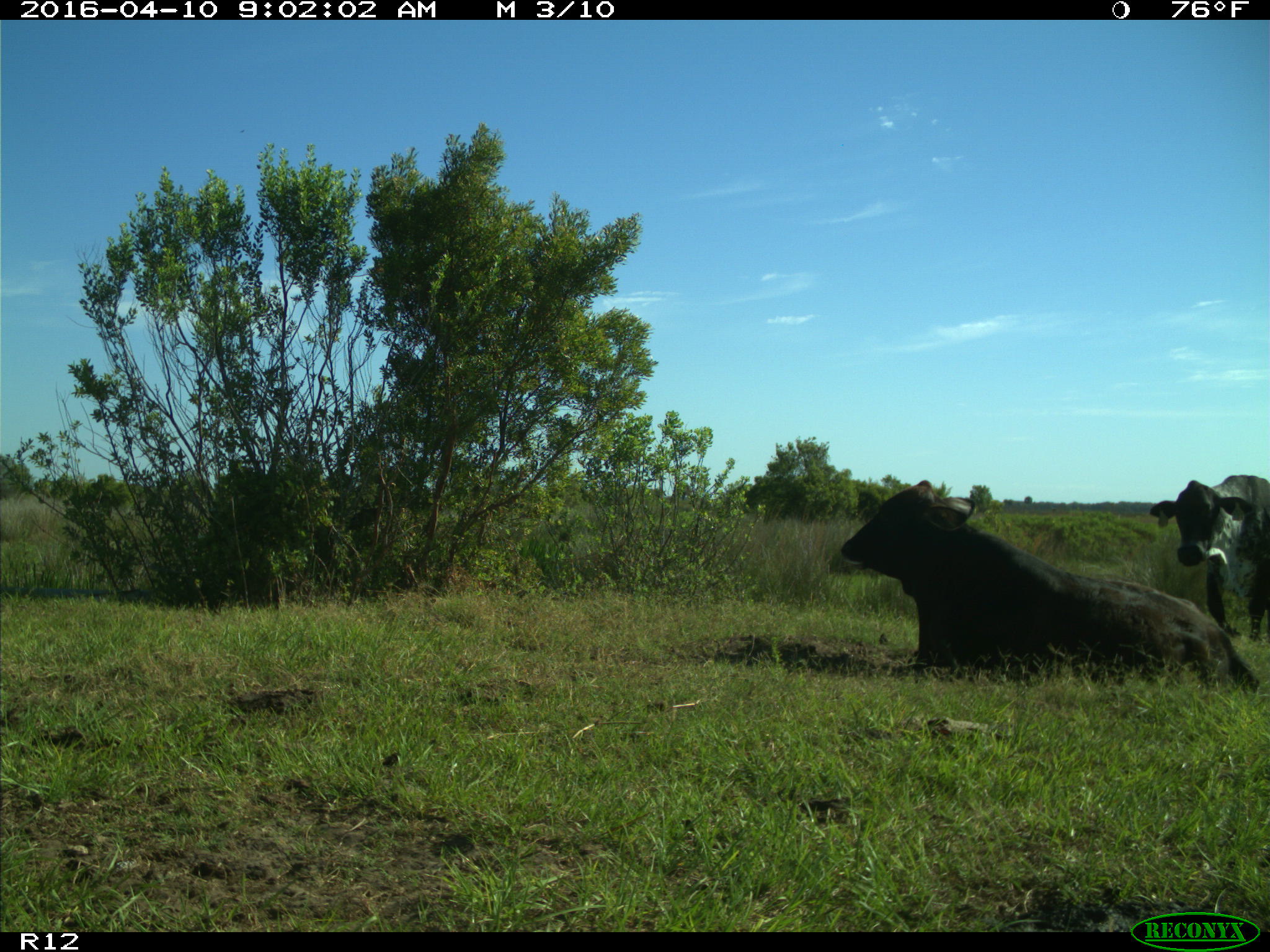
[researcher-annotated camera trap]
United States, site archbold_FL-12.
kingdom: Animalia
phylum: Chordata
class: Mammalia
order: Artiodactyla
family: Bovidae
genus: Bos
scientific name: Bos taurus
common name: domestic cow